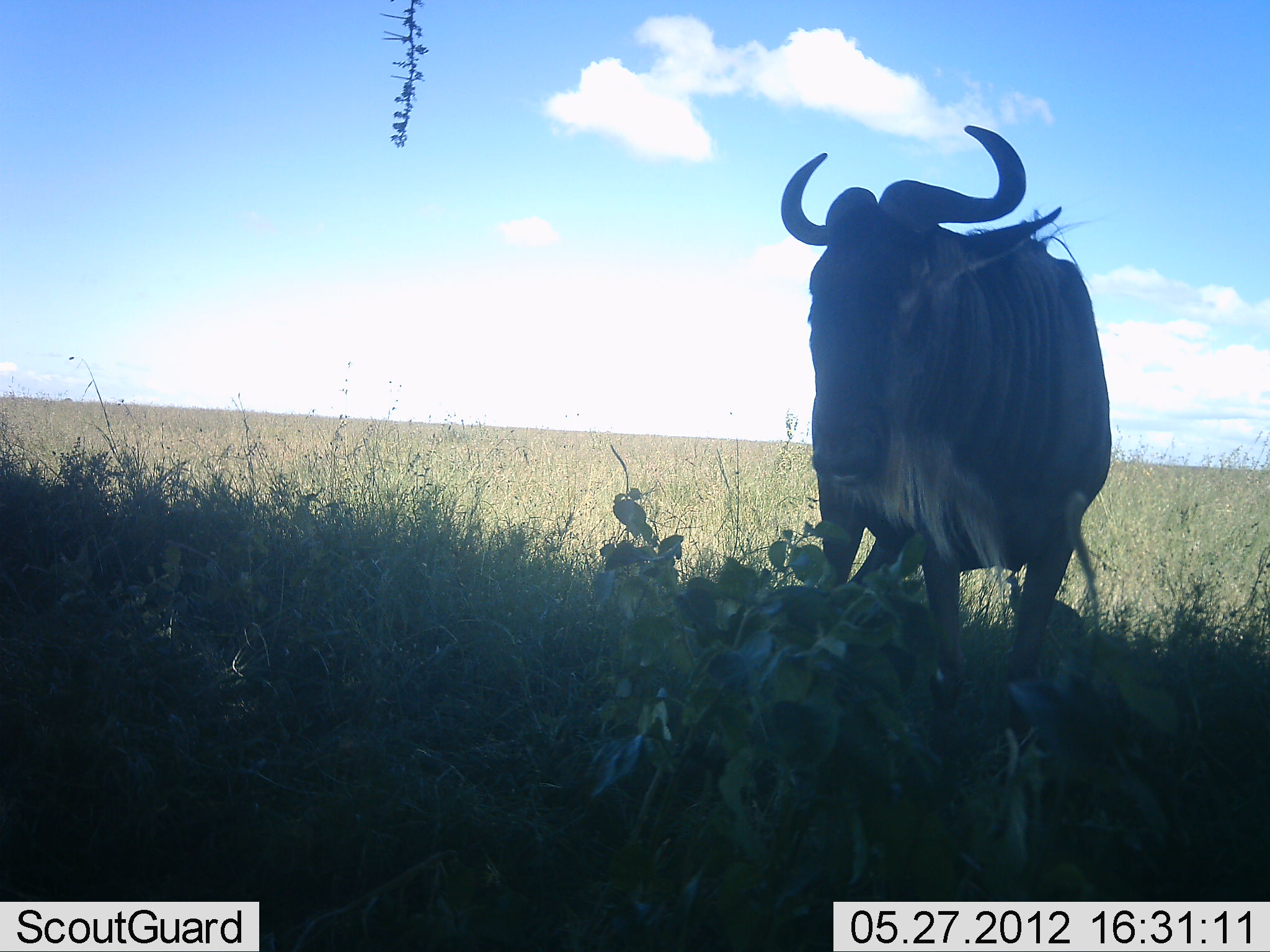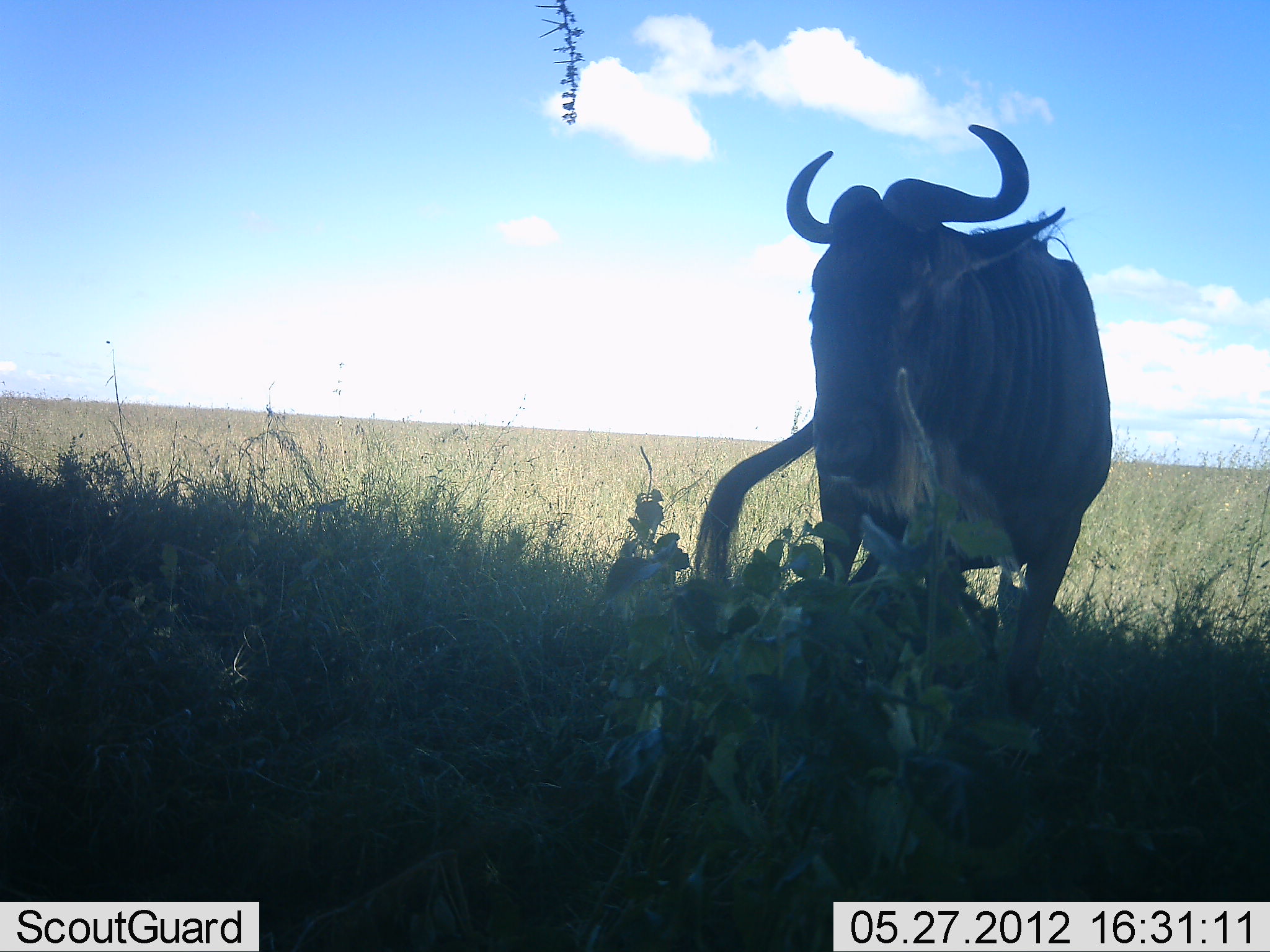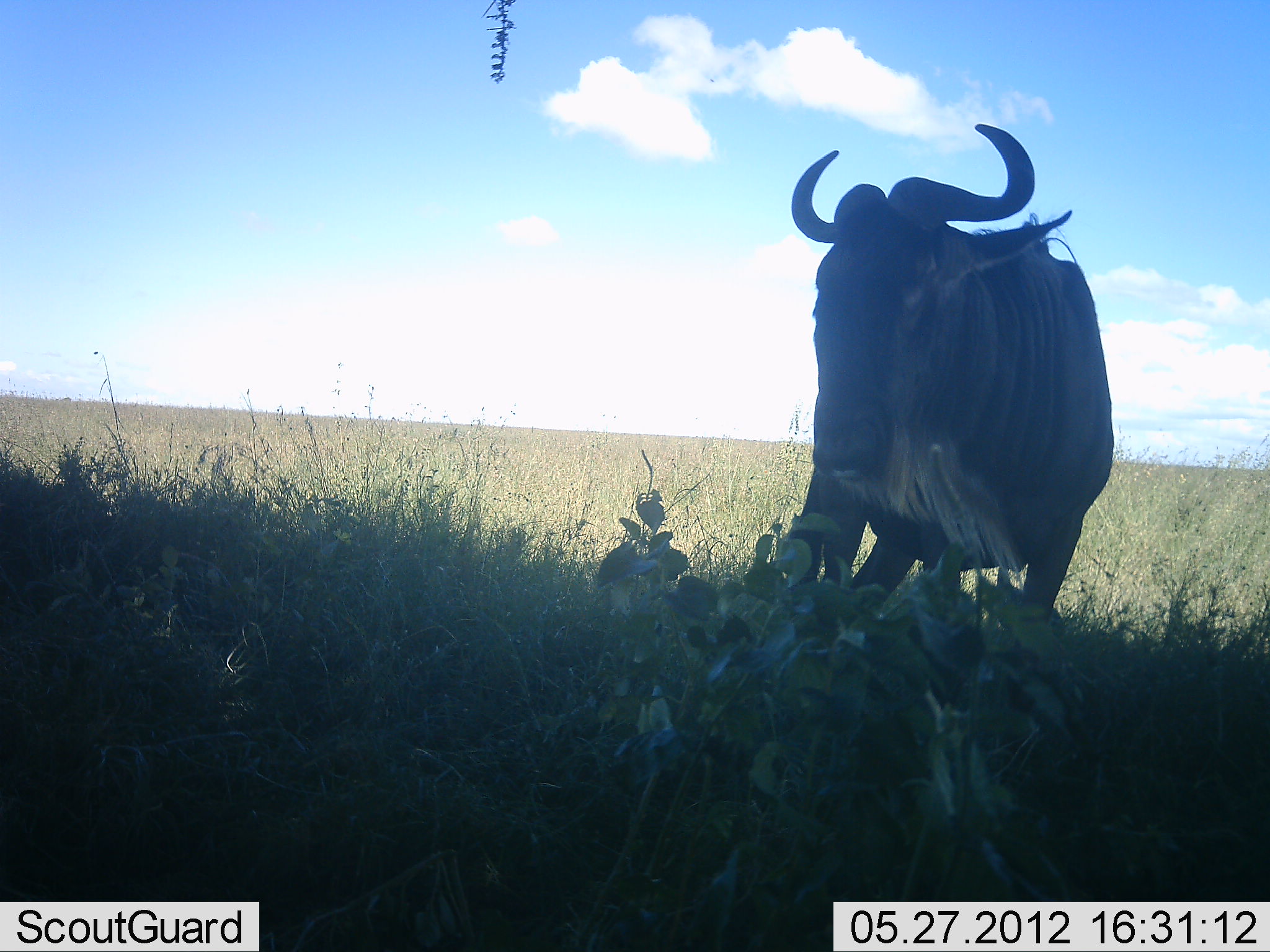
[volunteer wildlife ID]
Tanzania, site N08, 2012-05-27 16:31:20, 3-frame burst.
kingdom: Animalia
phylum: Chordata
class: Mammalia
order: Artiodactyla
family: Bovidae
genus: Connochaetes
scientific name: Connochaetes taurinus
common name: blue wildebeest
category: wildebeest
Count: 1.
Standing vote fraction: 88%.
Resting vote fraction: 18%.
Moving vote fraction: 0%.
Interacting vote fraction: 0%.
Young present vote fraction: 0%.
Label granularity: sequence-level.